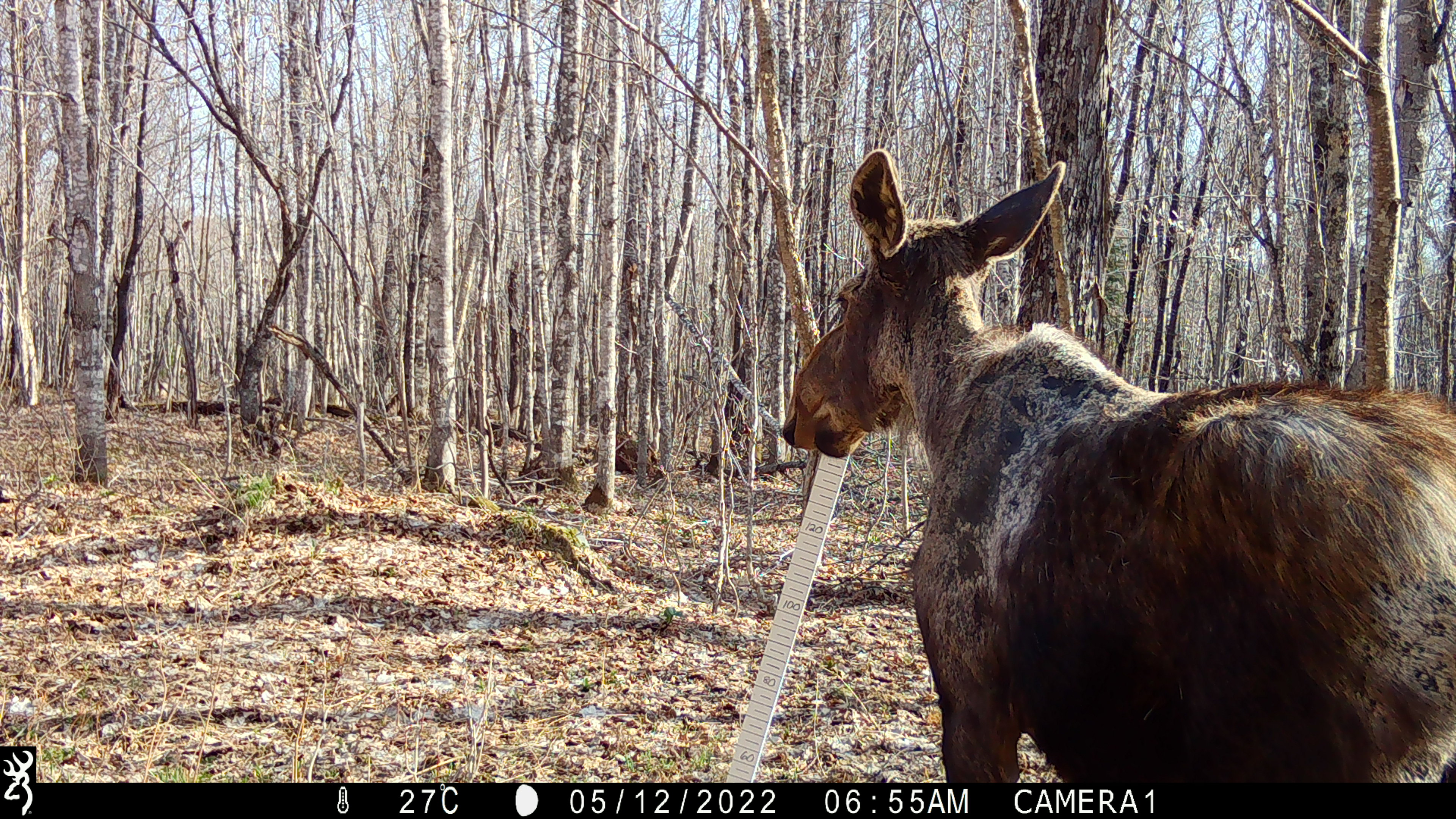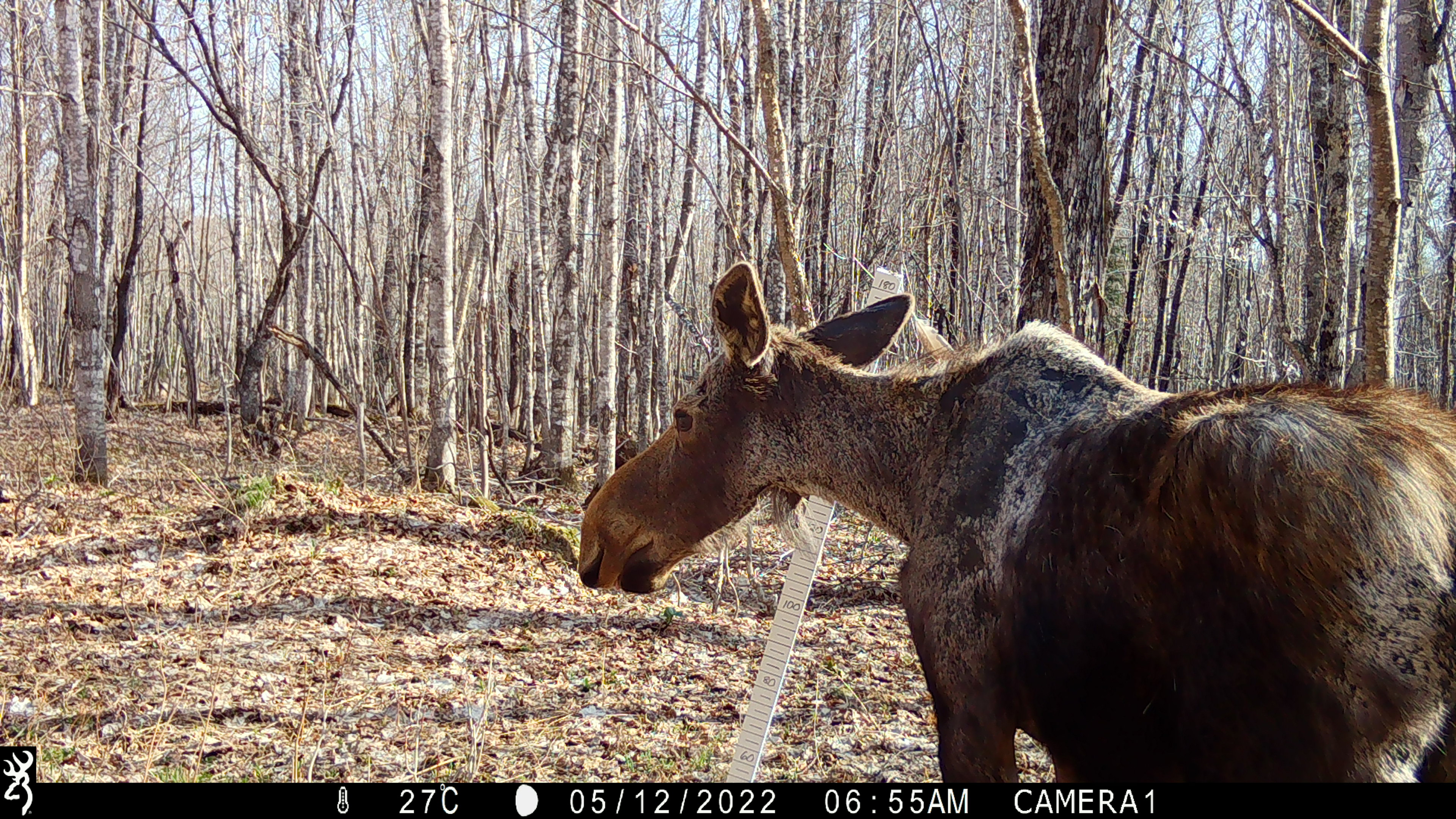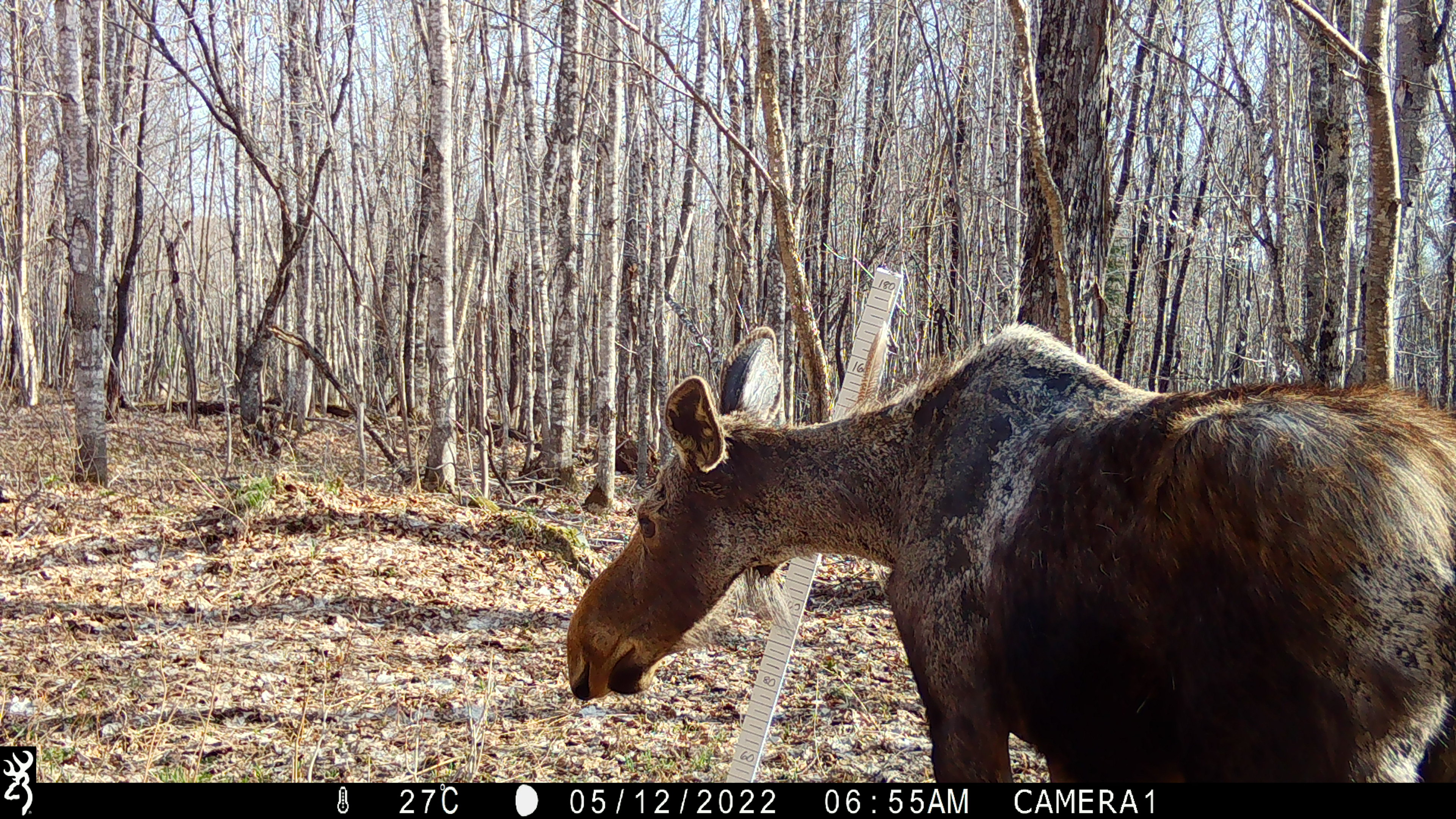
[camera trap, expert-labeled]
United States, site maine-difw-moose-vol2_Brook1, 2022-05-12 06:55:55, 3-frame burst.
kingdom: Animalia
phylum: Chordata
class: Mammalia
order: Artiodactyla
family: Cervidae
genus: Alces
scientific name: Alces alces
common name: moose